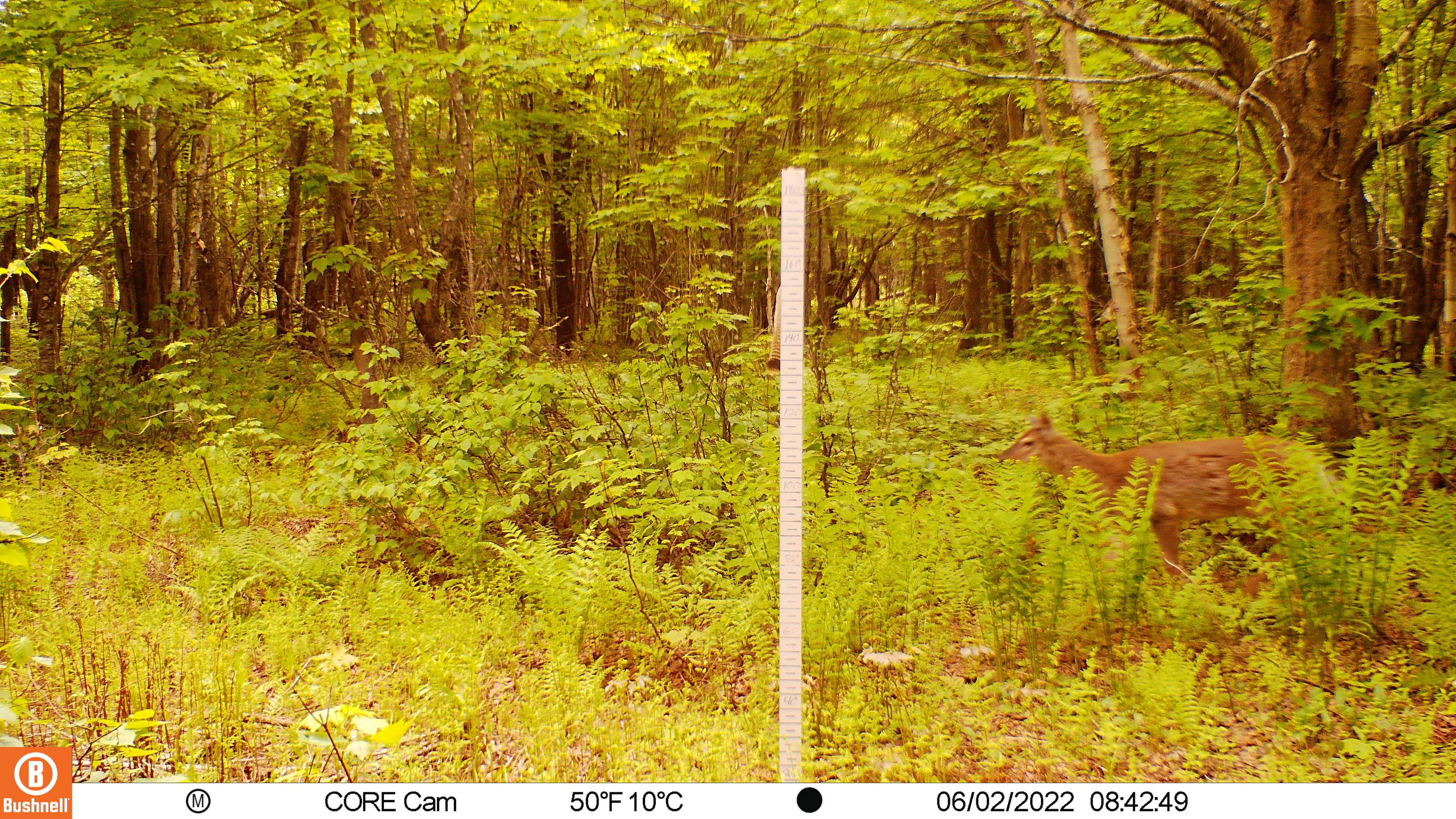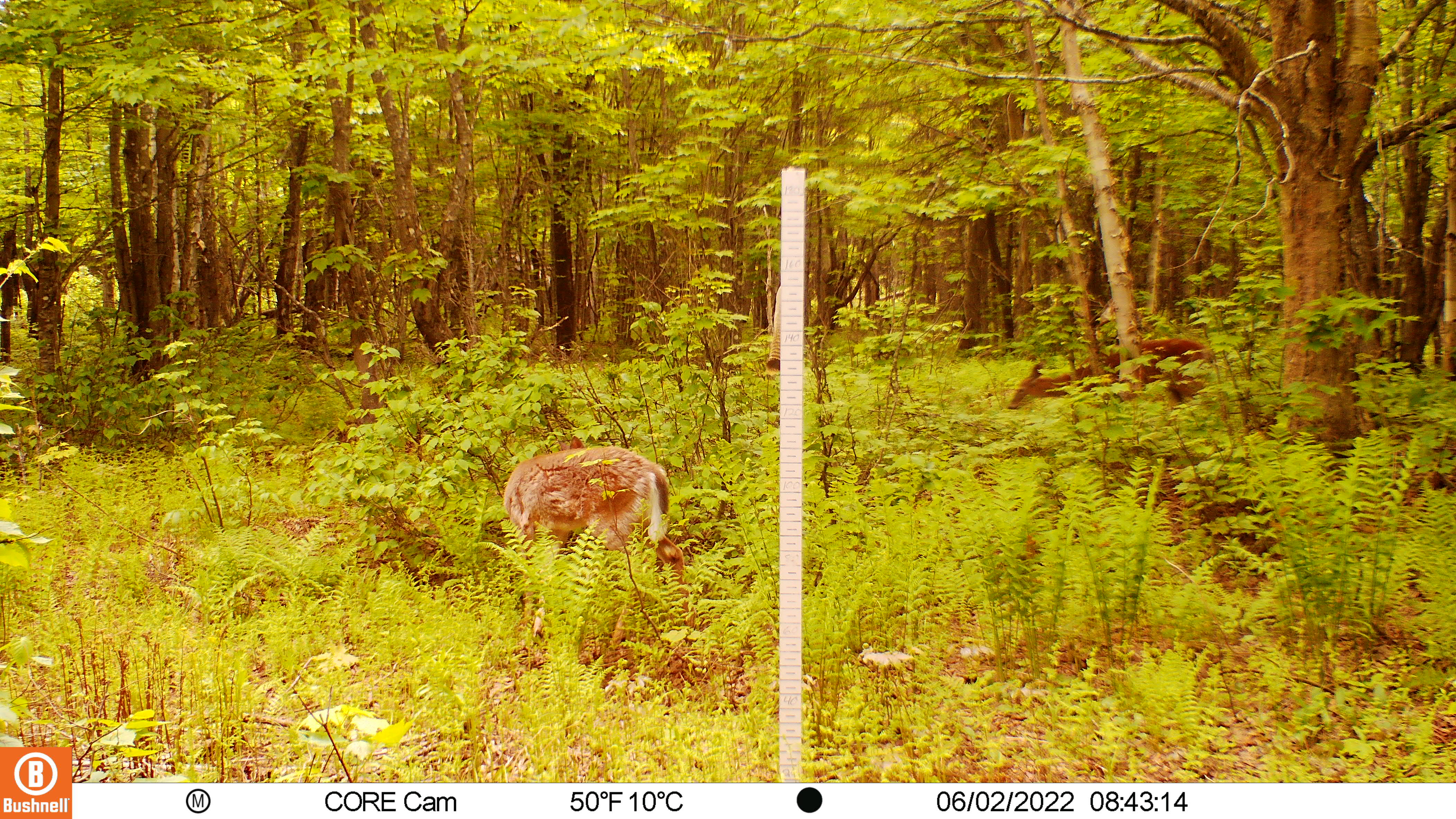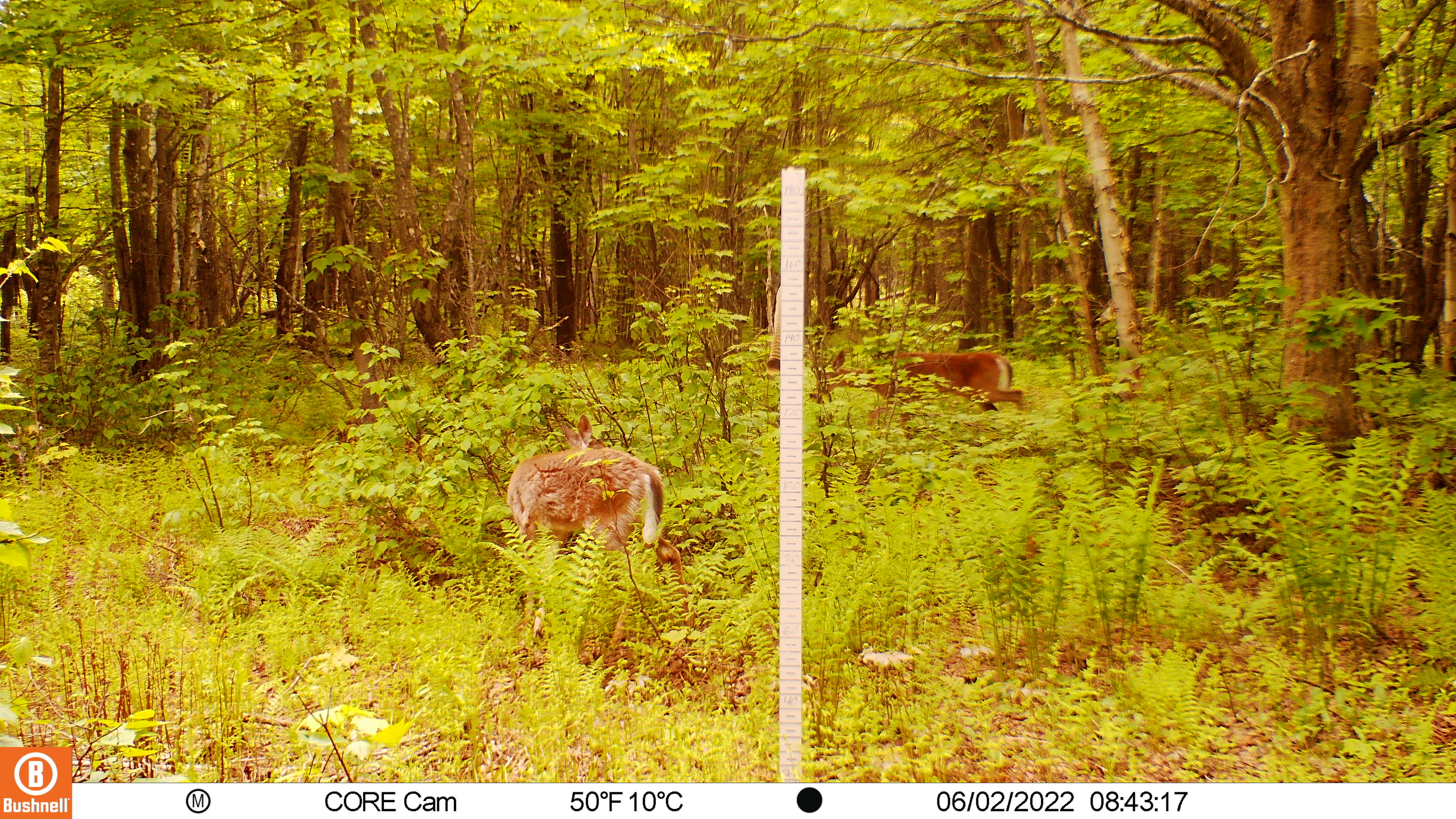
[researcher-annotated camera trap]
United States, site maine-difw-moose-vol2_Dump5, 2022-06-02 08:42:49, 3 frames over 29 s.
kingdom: Animalia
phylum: Chordata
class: Mammalia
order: Artiodactyla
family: Cervidae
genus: Odocoileus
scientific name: Odocoileus virginianus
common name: white-tailed deer